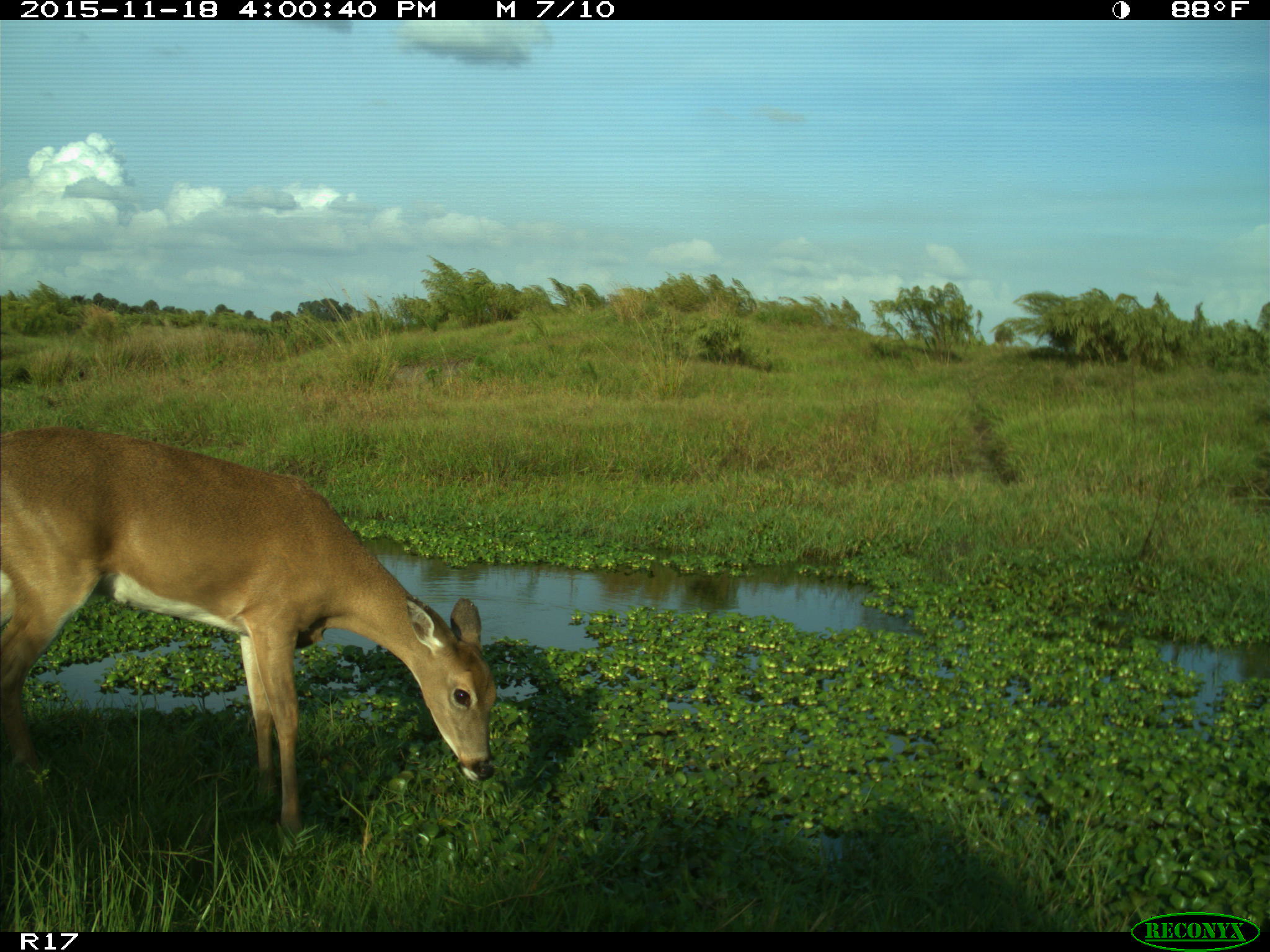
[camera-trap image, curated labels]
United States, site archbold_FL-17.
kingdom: Animalia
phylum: Chordata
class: Mammalia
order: Artiodactyla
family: Cervidae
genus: Odocoileus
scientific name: Odocoileus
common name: deer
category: unidentified deer